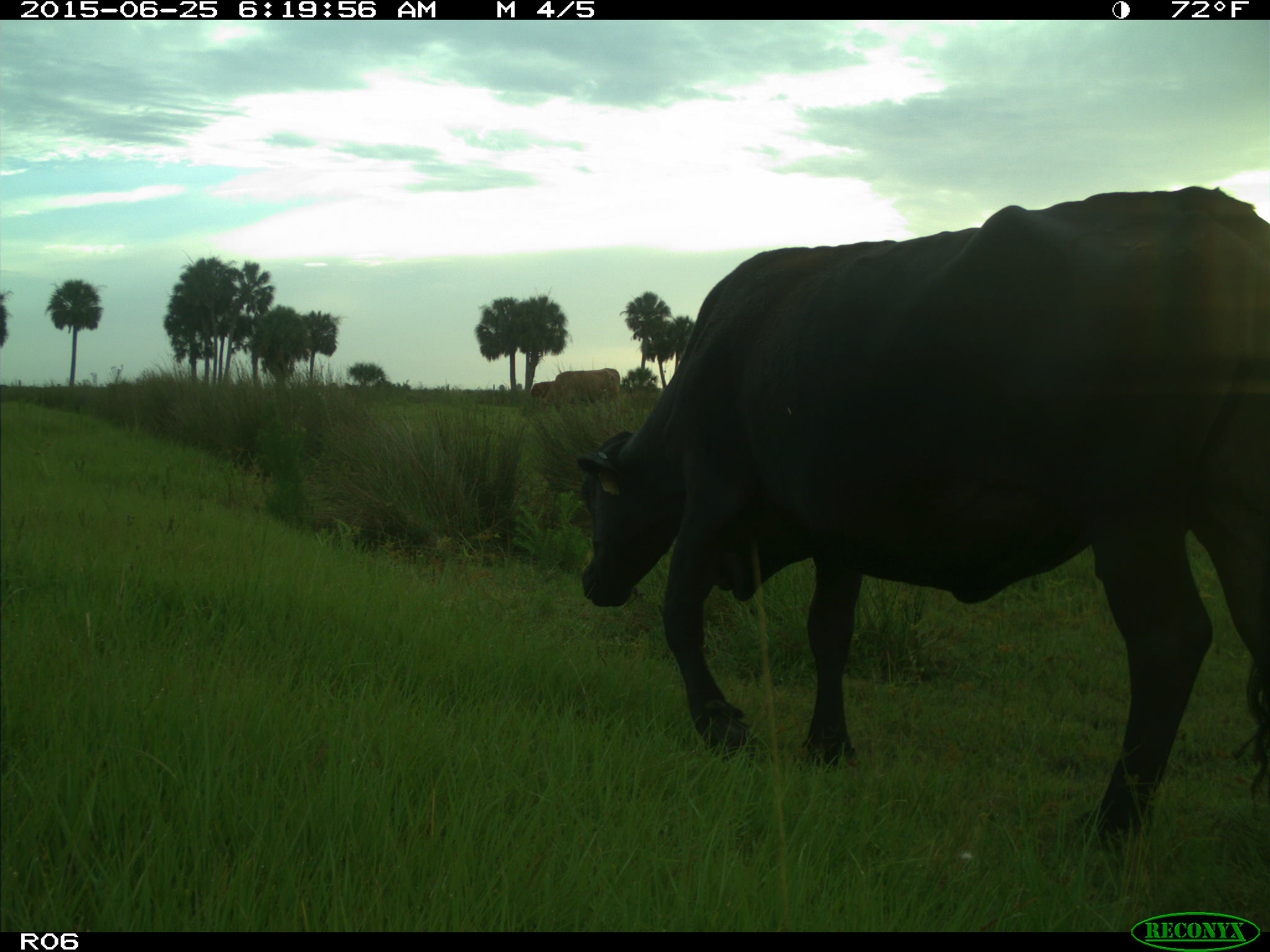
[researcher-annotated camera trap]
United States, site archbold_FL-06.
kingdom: Animalia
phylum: Chordata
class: Mammalia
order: Artiodactyla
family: Bovidae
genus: Bos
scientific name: Bos taurus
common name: domestic cow